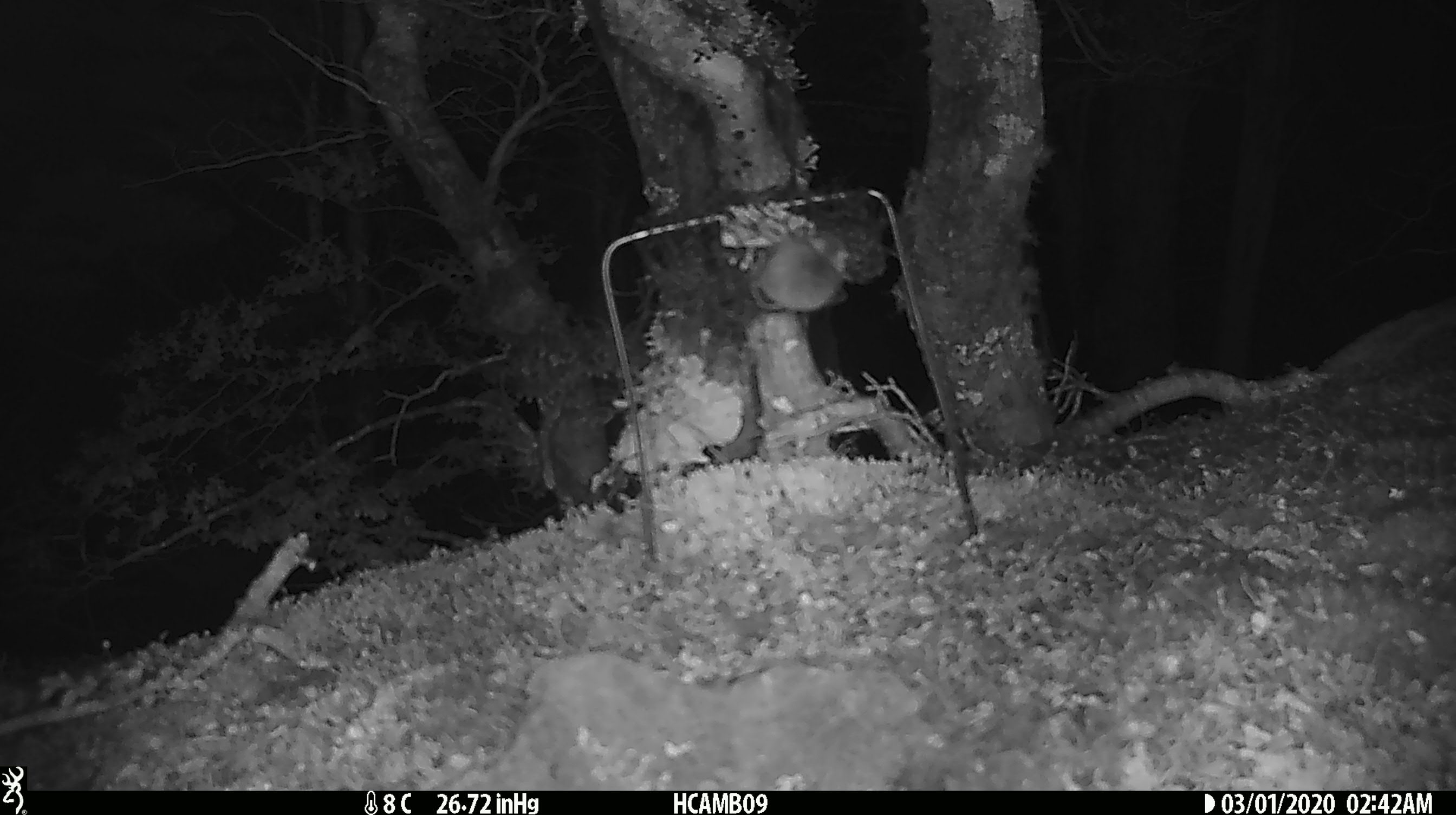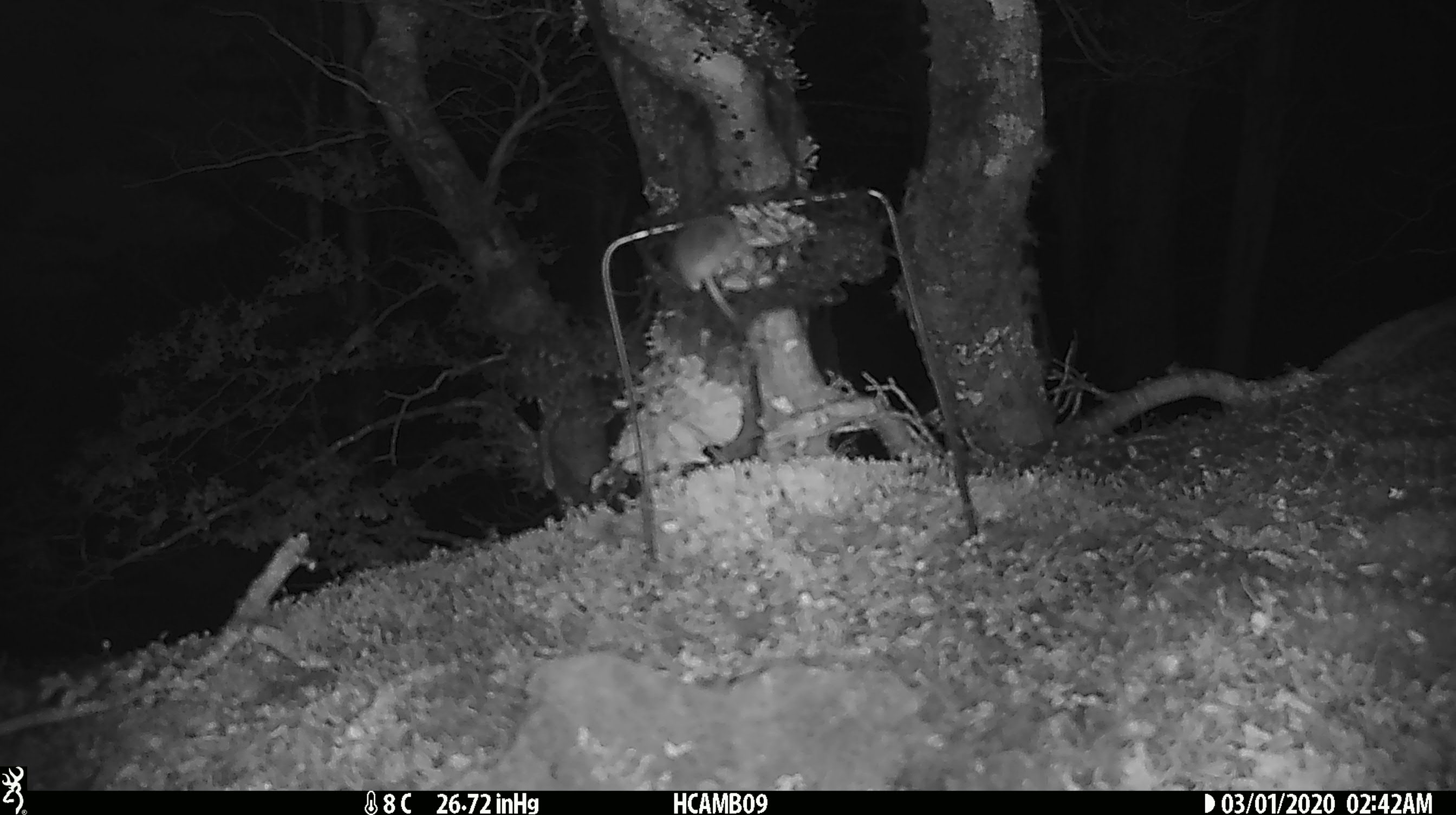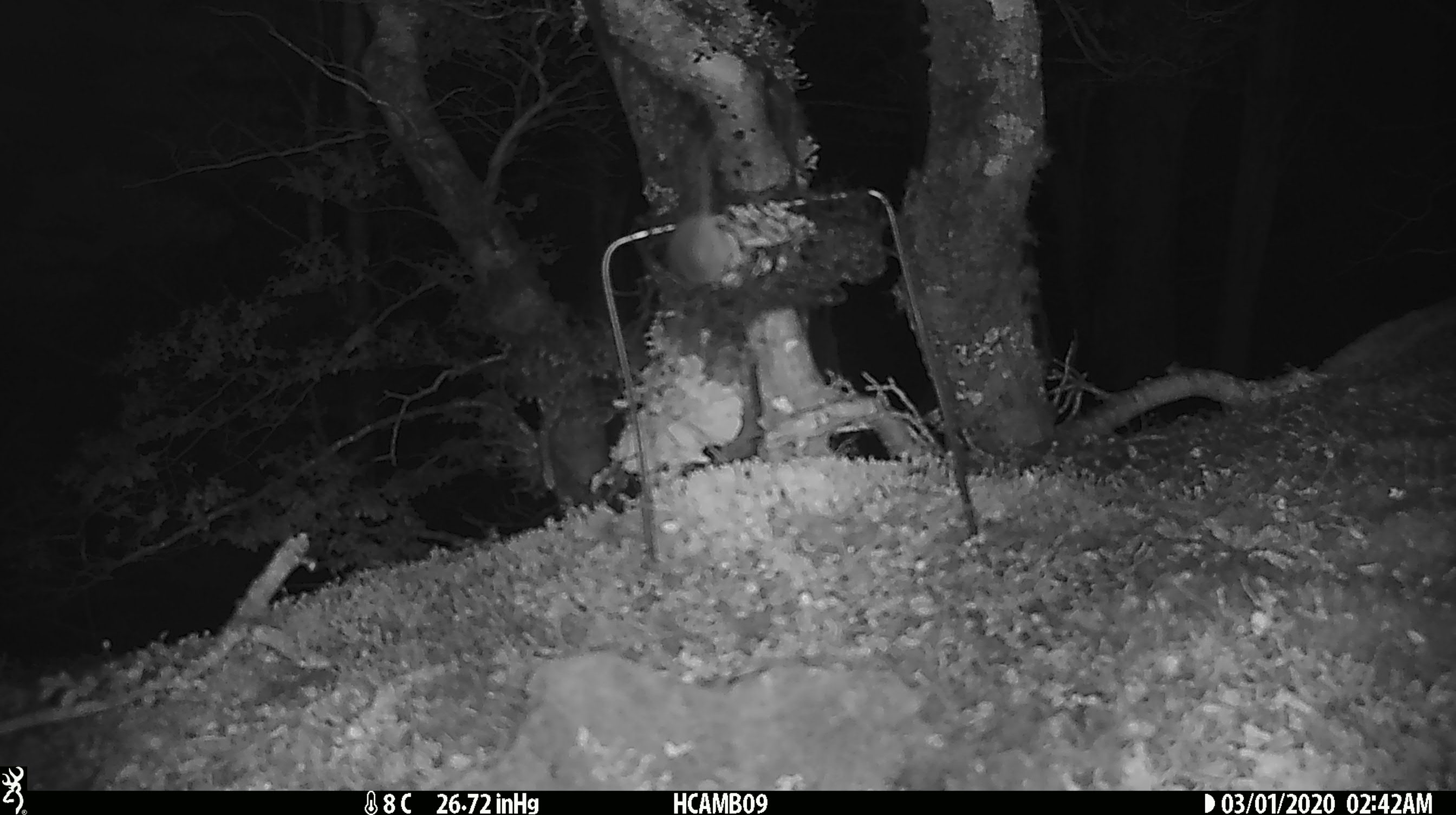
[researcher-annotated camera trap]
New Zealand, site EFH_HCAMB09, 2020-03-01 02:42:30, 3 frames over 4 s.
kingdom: Animalia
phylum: Chordata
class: Mammalia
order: Rodentia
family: Muridae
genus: Mus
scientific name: Mus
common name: mouse